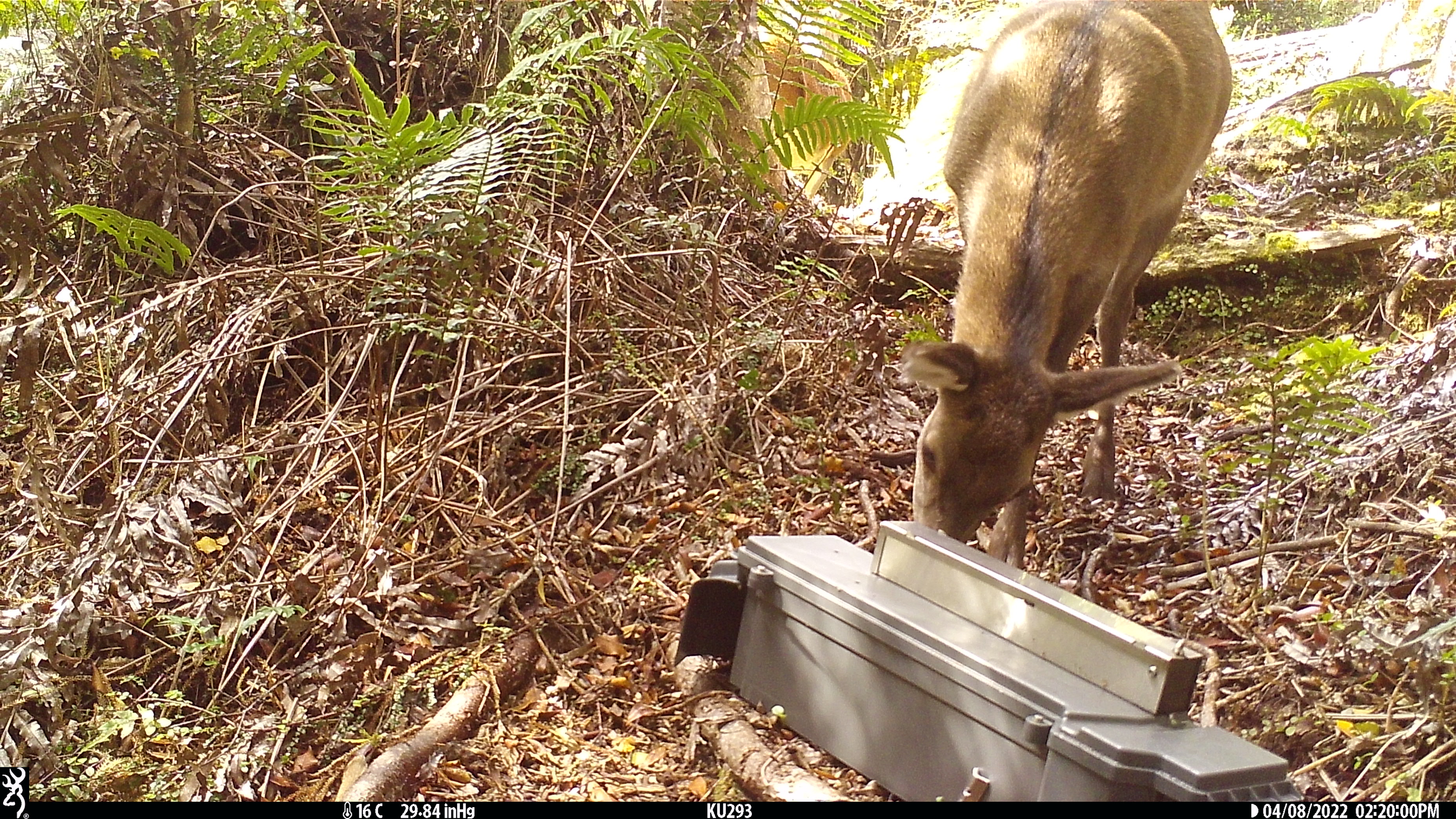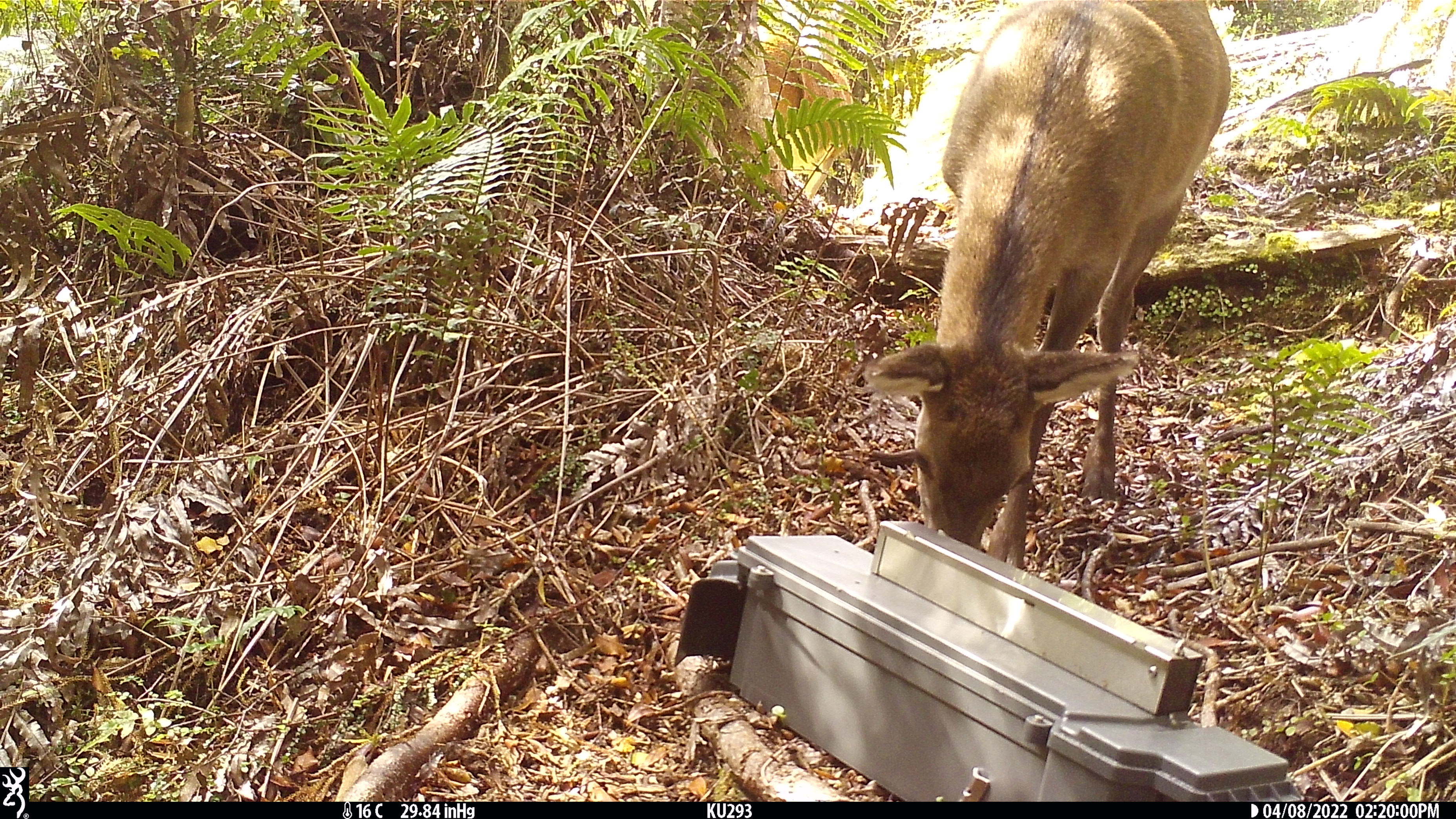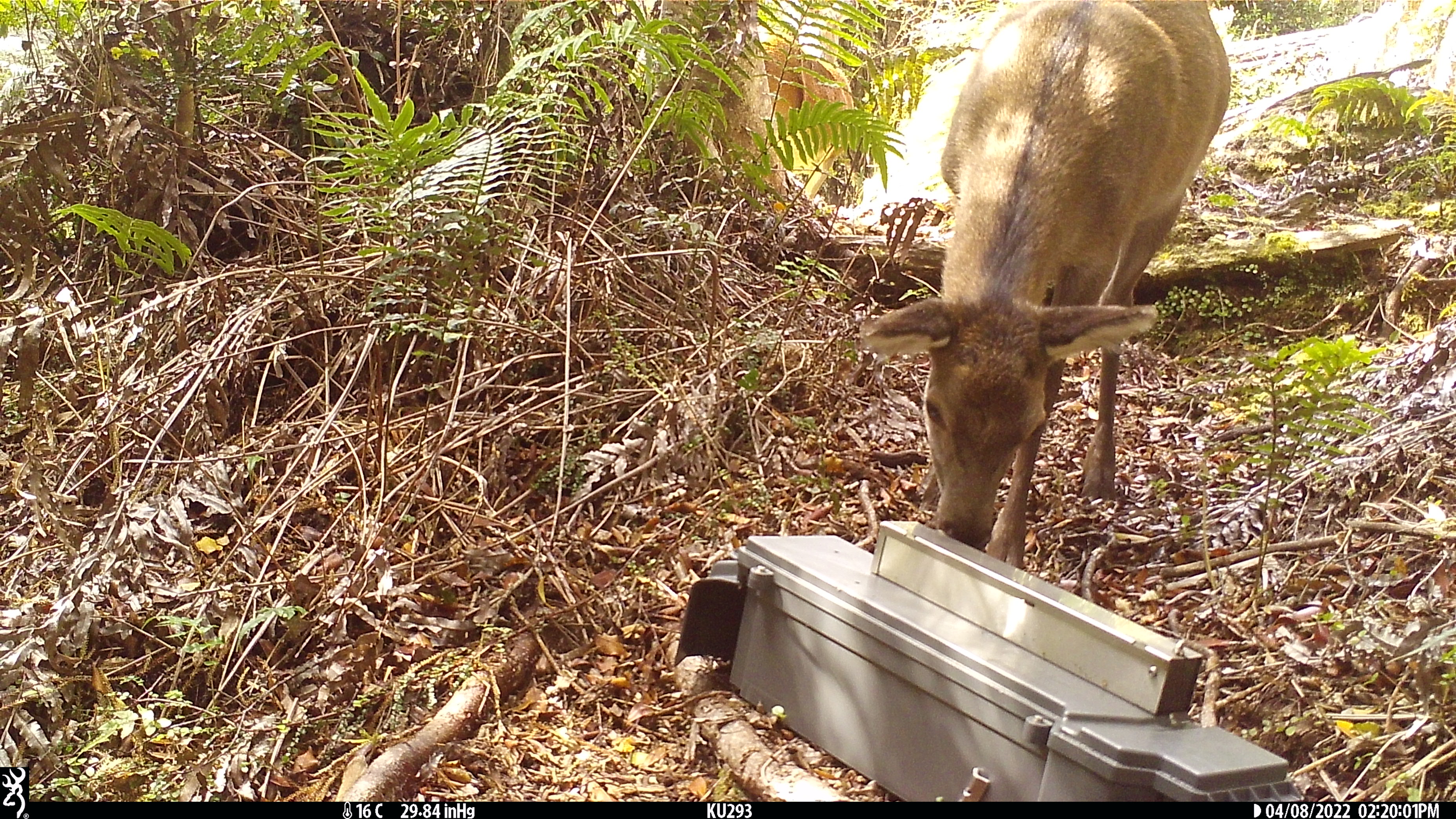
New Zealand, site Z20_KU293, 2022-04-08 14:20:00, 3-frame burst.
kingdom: Animalia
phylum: Chordata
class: Mammalia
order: Artiodactyla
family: Cervidae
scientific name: Cervidae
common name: deer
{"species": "deer (Cervidae)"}